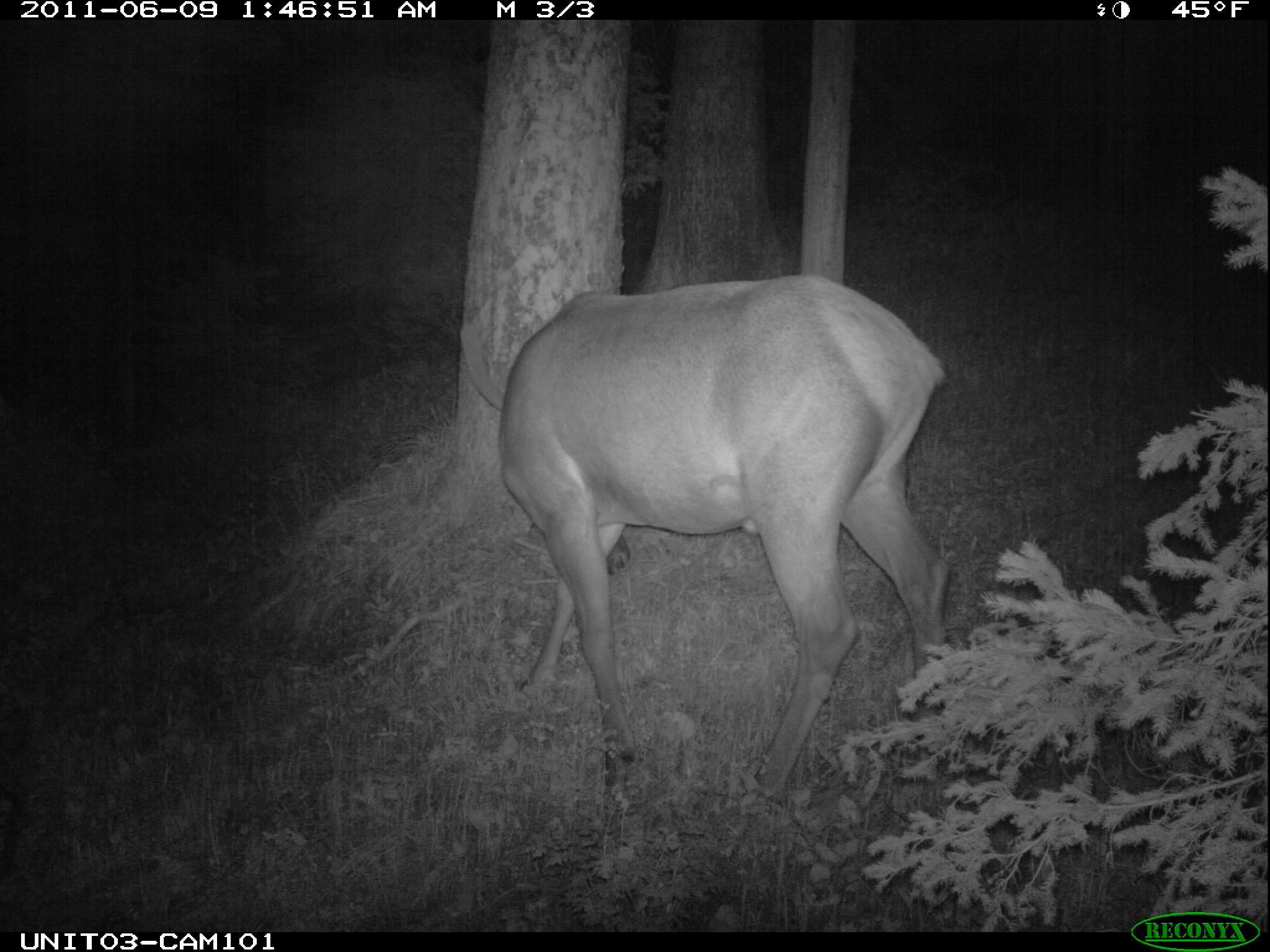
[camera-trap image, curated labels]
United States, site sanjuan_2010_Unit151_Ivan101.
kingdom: Animalia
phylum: Chordata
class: Mammalia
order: Artiodactyla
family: Cervidae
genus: Cervus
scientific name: Cervus elaphus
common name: red deer